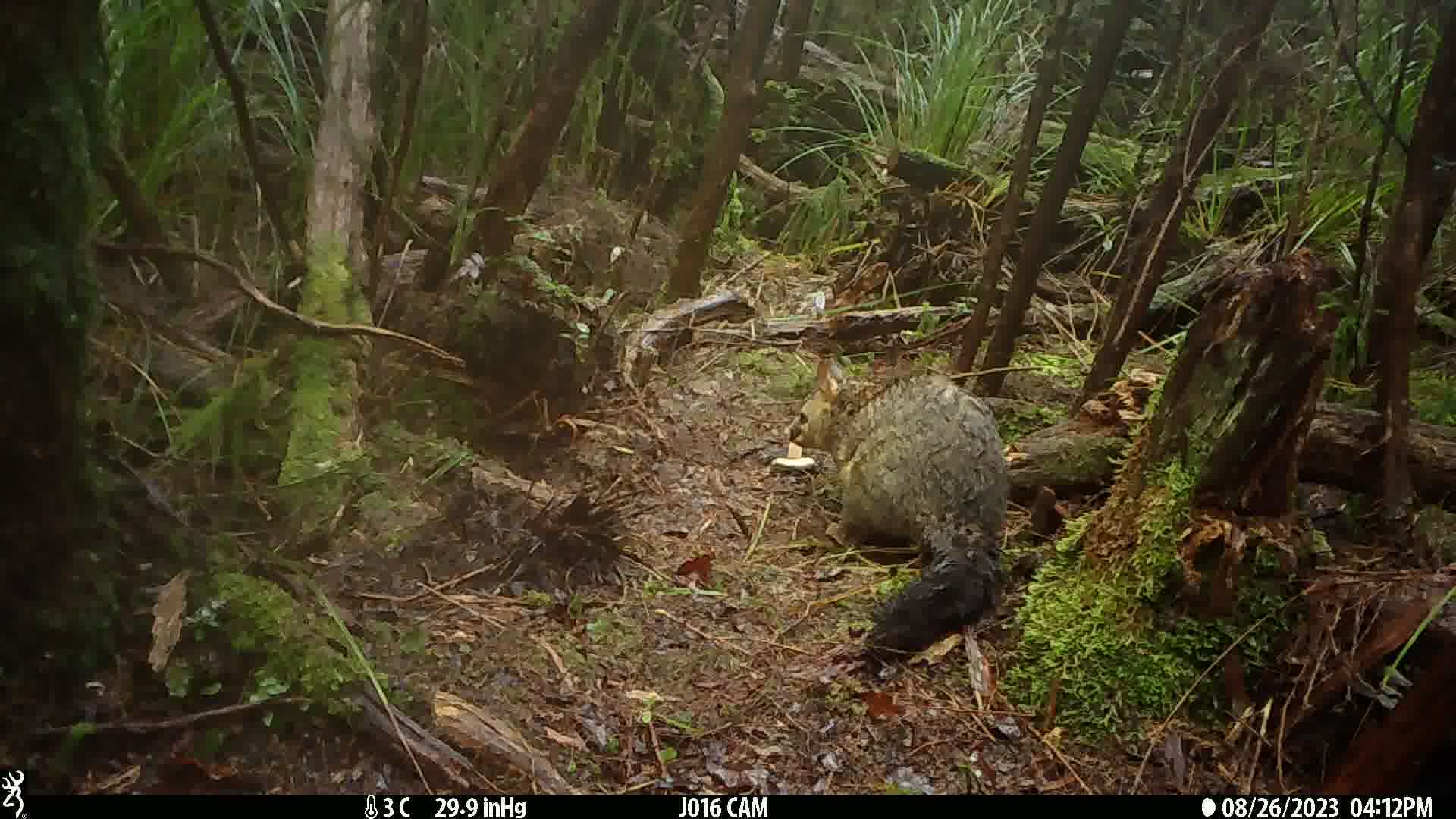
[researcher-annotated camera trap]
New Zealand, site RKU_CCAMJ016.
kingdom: Animalia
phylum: Chordata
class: Mammalia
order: Diprotodontia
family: Phalangeridae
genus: Trichosurus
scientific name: Trichosurus vulpecula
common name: common brushtail possum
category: possum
Possum (common brushtail possum) (Trichosurus vulpecula).